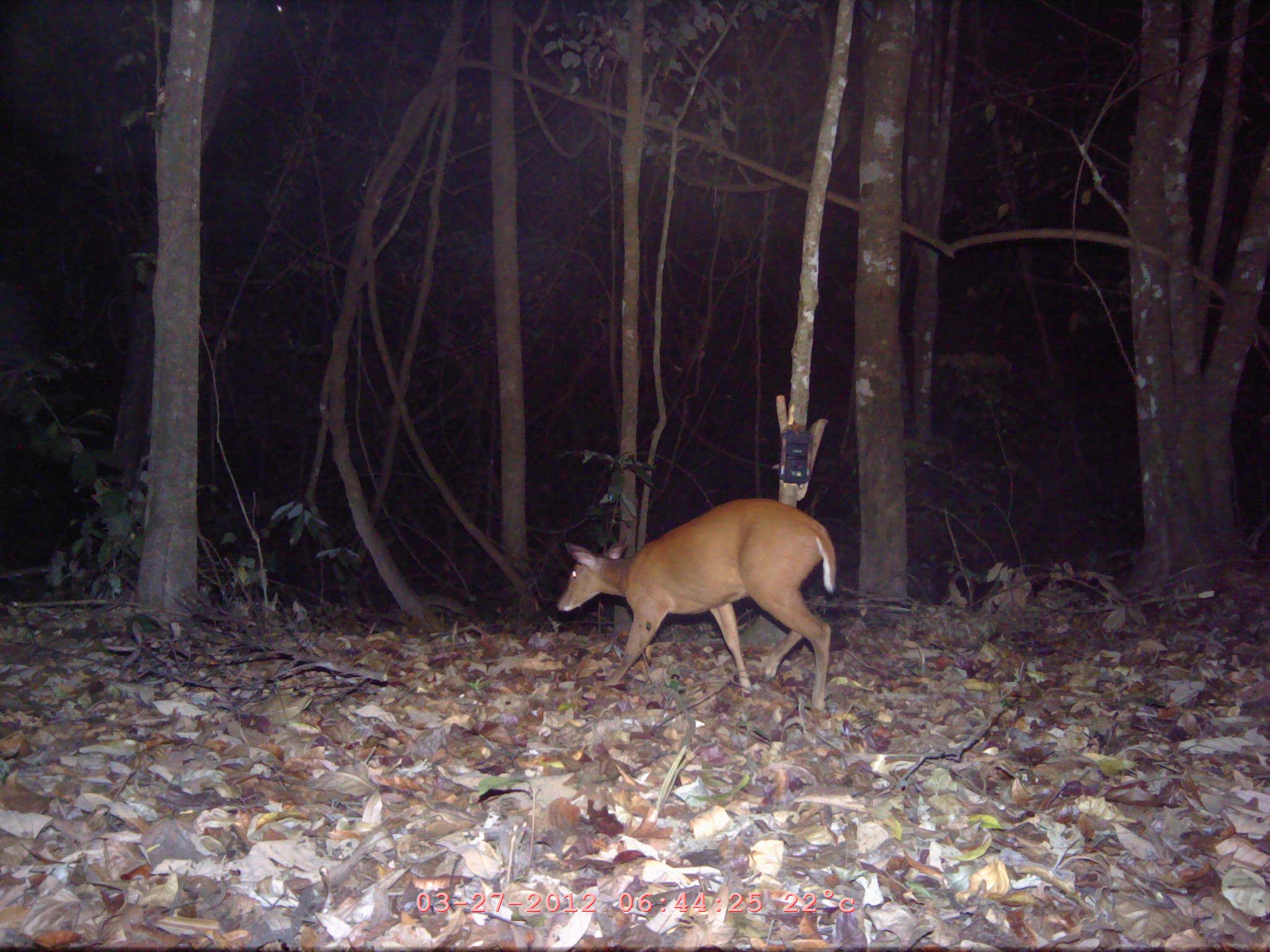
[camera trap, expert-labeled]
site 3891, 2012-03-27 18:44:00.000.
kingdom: Animalia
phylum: Chordata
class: Mammalia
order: Artiodactyla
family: Cervidae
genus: Muntiacus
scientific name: Muntiacus muntjak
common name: southern red muntjac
Muntiacus muntjak (southern red muntjac), count 1.